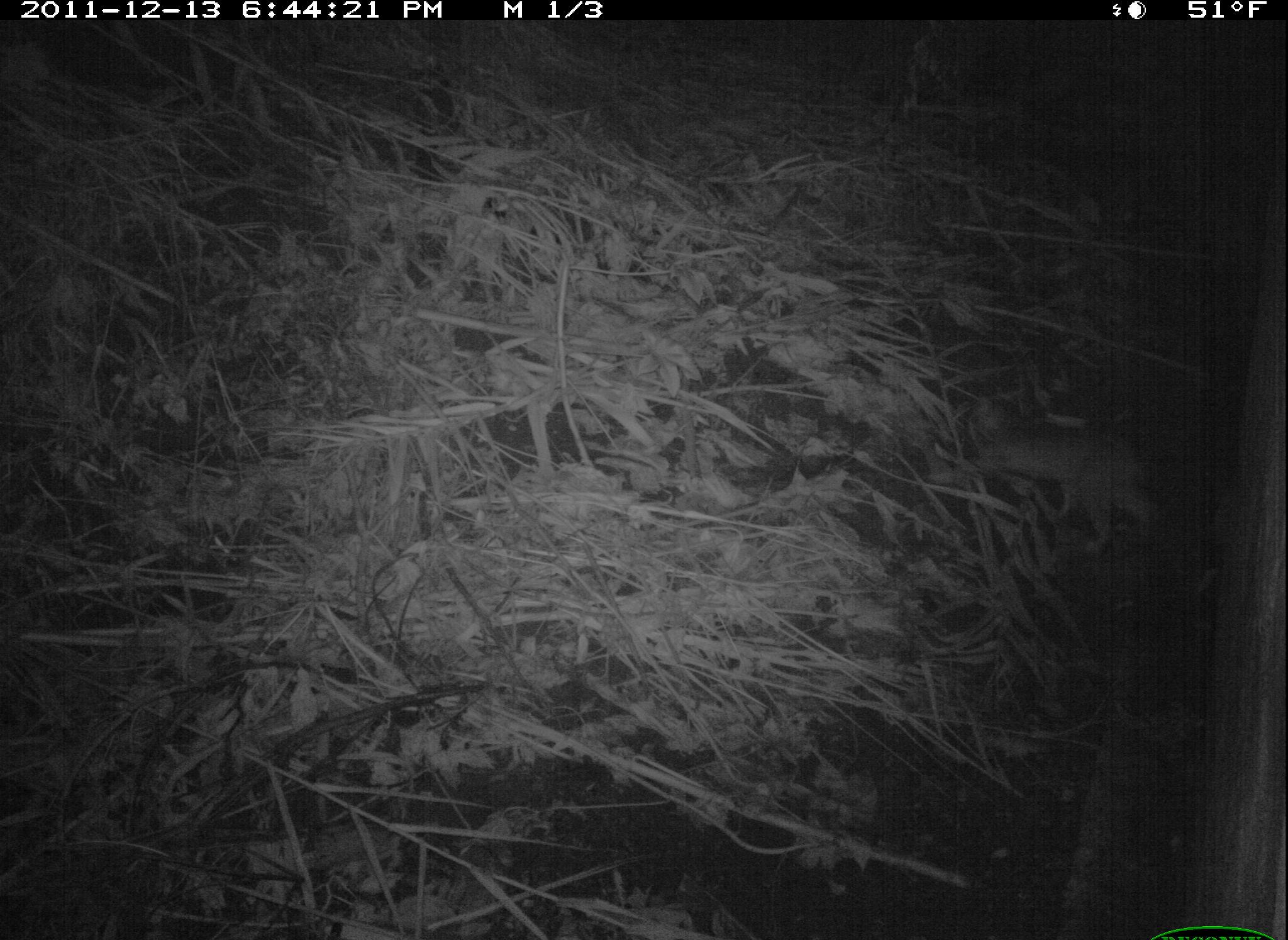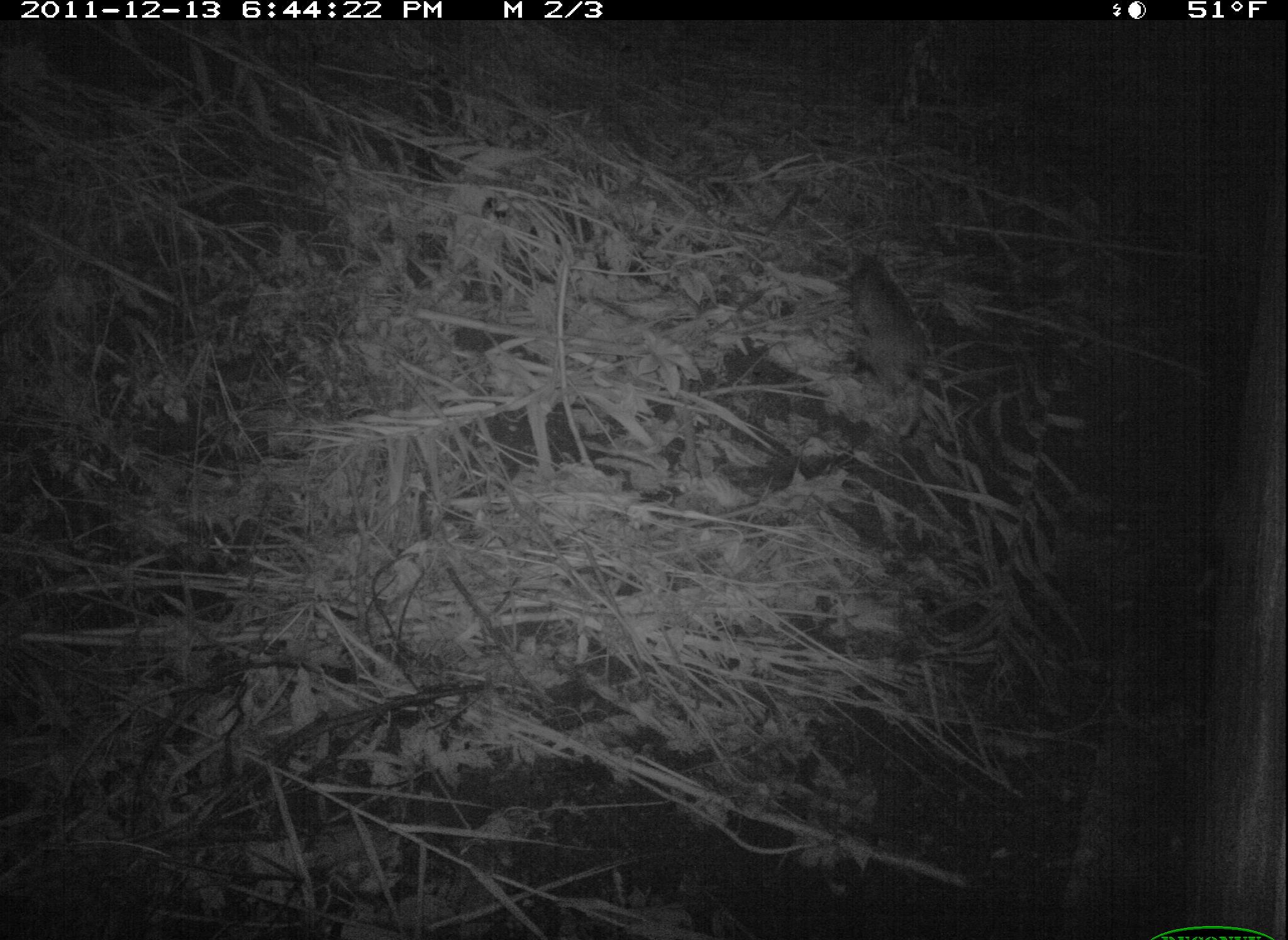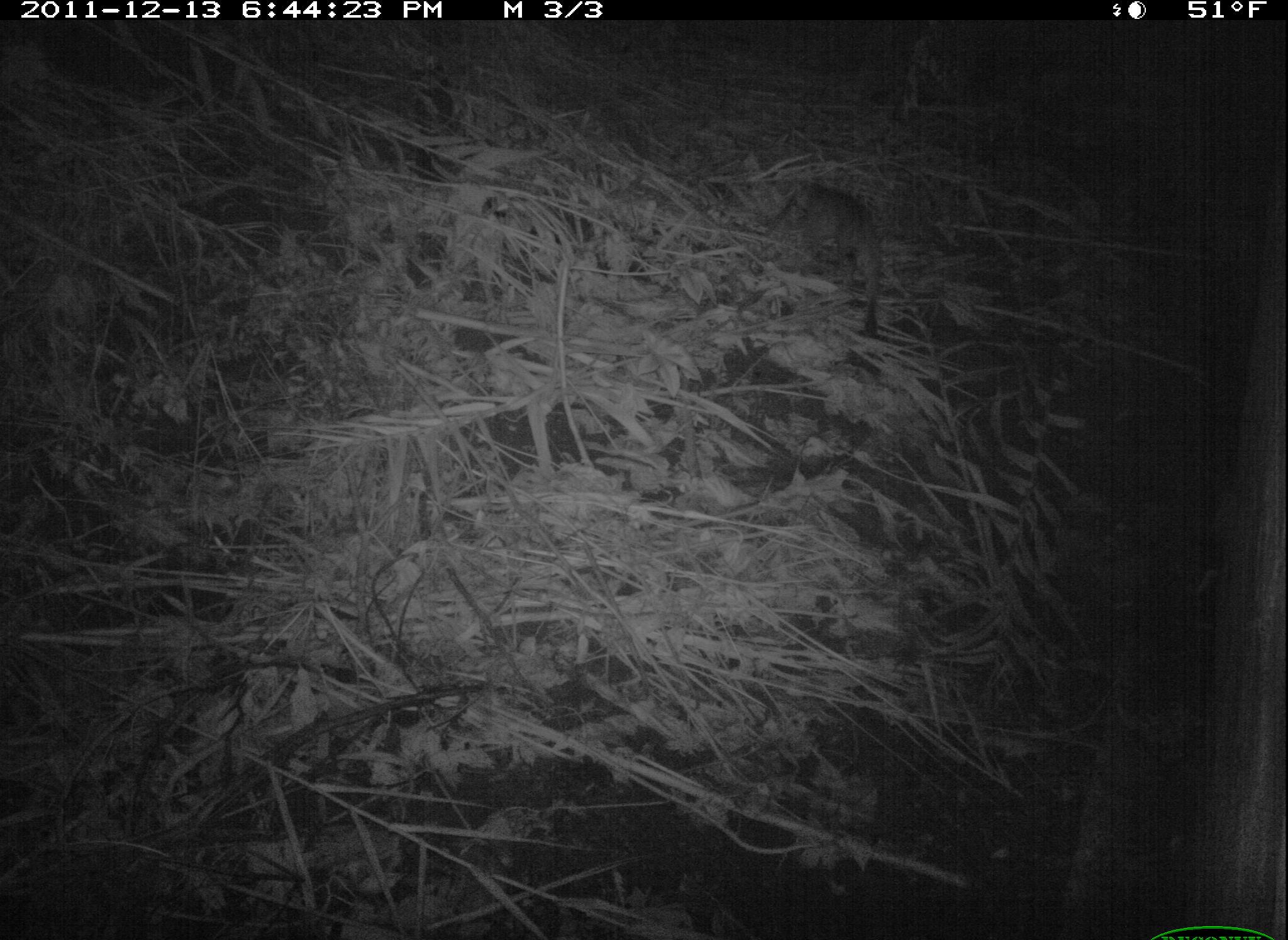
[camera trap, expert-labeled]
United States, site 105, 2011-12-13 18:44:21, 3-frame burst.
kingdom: Animalia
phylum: Chordata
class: Mammalia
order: Carnivora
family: Felidae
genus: Lynx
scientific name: Lynx rufus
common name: bobcat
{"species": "bobcat (Lynx rufus)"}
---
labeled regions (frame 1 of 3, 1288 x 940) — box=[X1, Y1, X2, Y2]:
bobcat: box=[958, 374, 1175, 569]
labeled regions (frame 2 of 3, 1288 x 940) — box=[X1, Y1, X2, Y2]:
bobcat: box=[842, 238, 939, 433]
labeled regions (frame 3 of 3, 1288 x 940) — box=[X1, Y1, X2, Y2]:
bobcat: box=[760, 151, 914, 356]